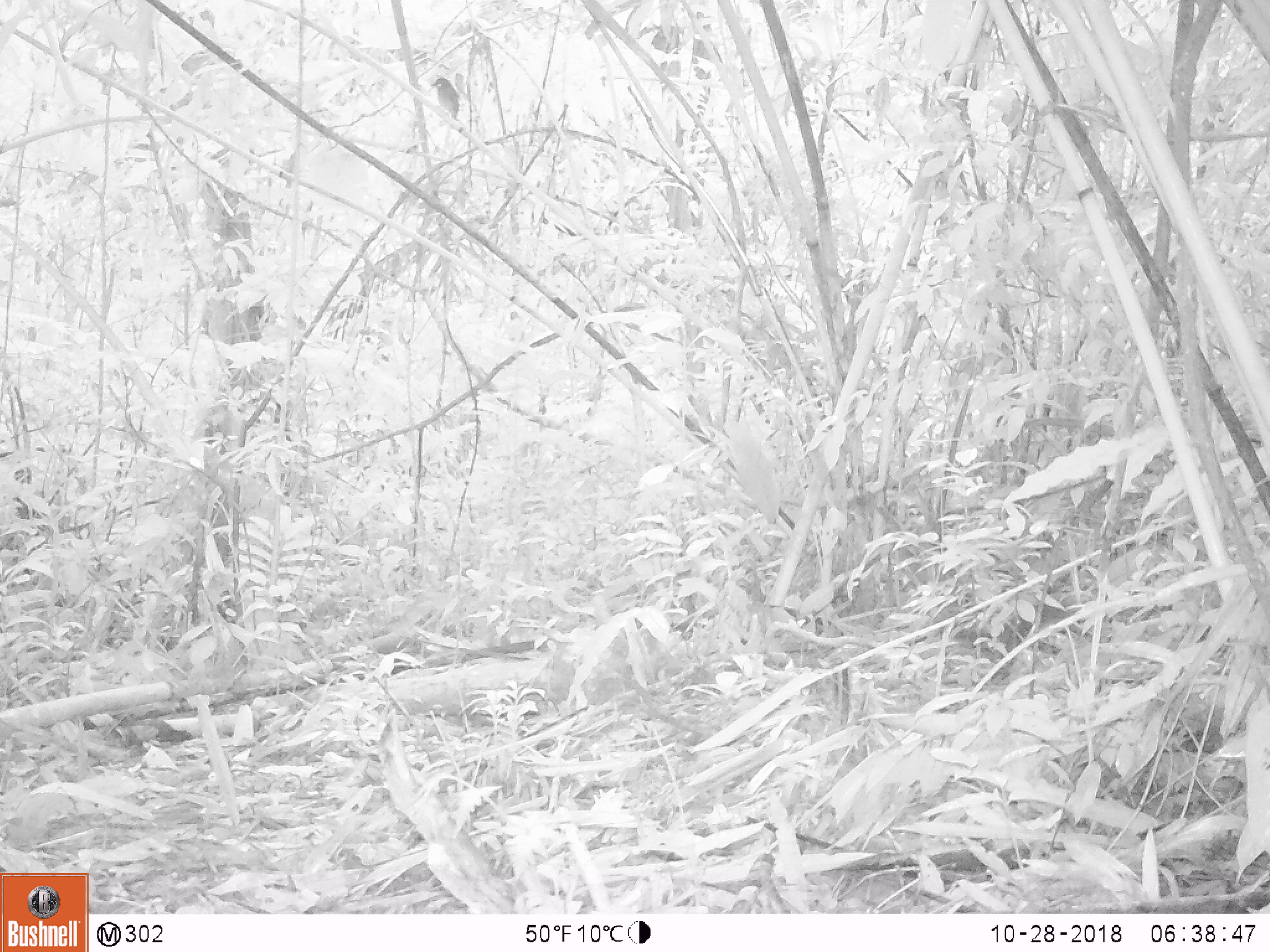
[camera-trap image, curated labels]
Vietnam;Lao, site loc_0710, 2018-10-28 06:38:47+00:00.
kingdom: Animalia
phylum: Chordata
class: Mammalia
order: Rodentia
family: Sciuridae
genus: Dremomys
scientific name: Dremomys rufigenis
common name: red-cheeked squirrel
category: red cheeked squirrel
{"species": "red cheeked squirrel (red-cheeked squirrel) (Dremomys rufigenis)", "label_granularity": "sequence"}